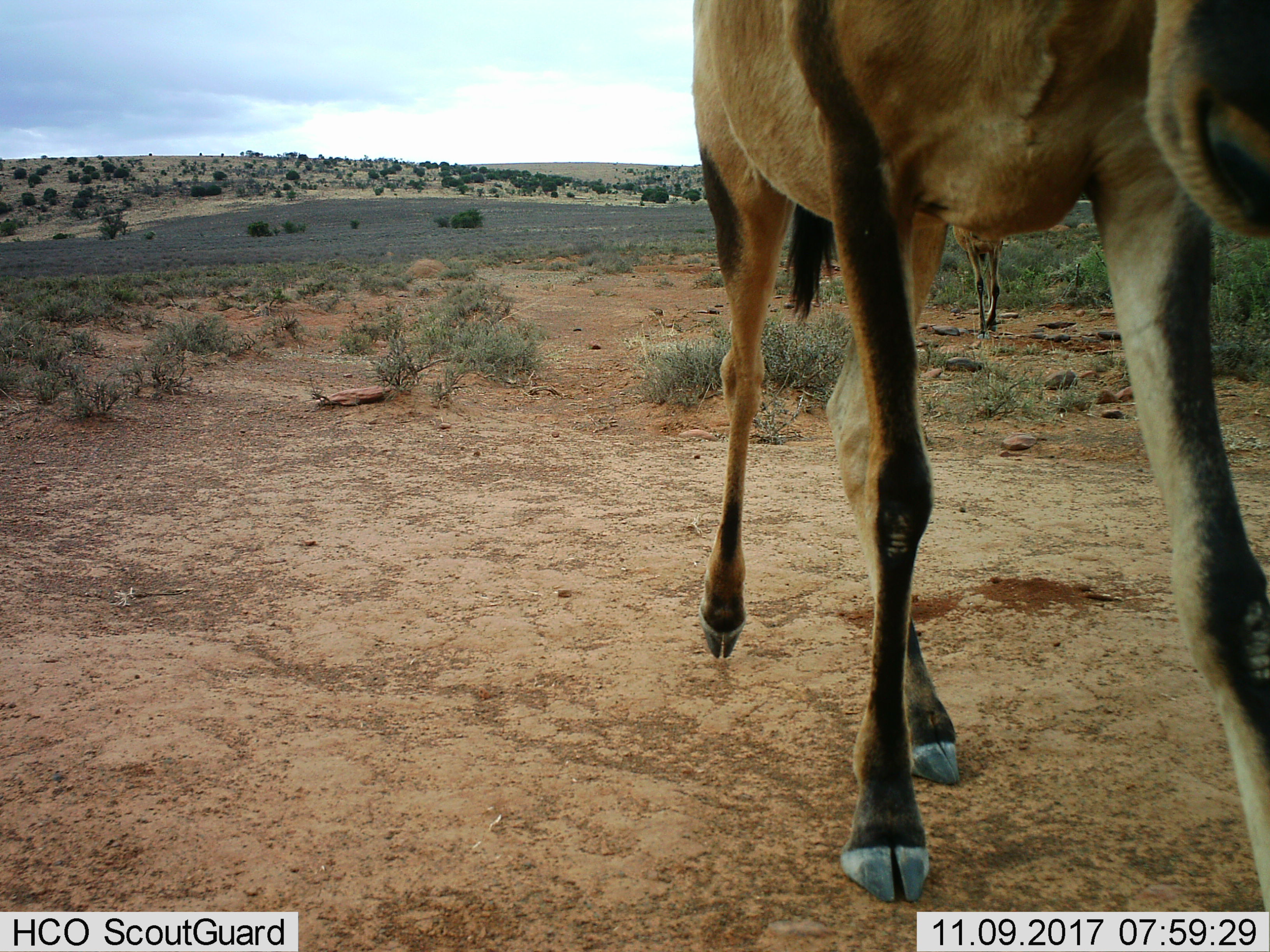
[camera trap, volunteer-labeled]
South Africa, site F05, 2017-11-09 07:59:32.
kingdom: Animalia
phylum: Chordata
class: Mammalia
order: Artiodactyla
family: Bovidae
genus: Alcelaphus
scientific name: Alcelaphus buselaphus caama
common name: red hartebeest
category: hartebeestred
Hartebeestred (red hartebeest) (Alcelaphus buselaphus caama), count 2. Behavior (volunteer vote fractions): standing 33%, resting 0%, moving 83%, interacting 17%. Young present (vote fraction): 17%. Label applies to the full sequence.